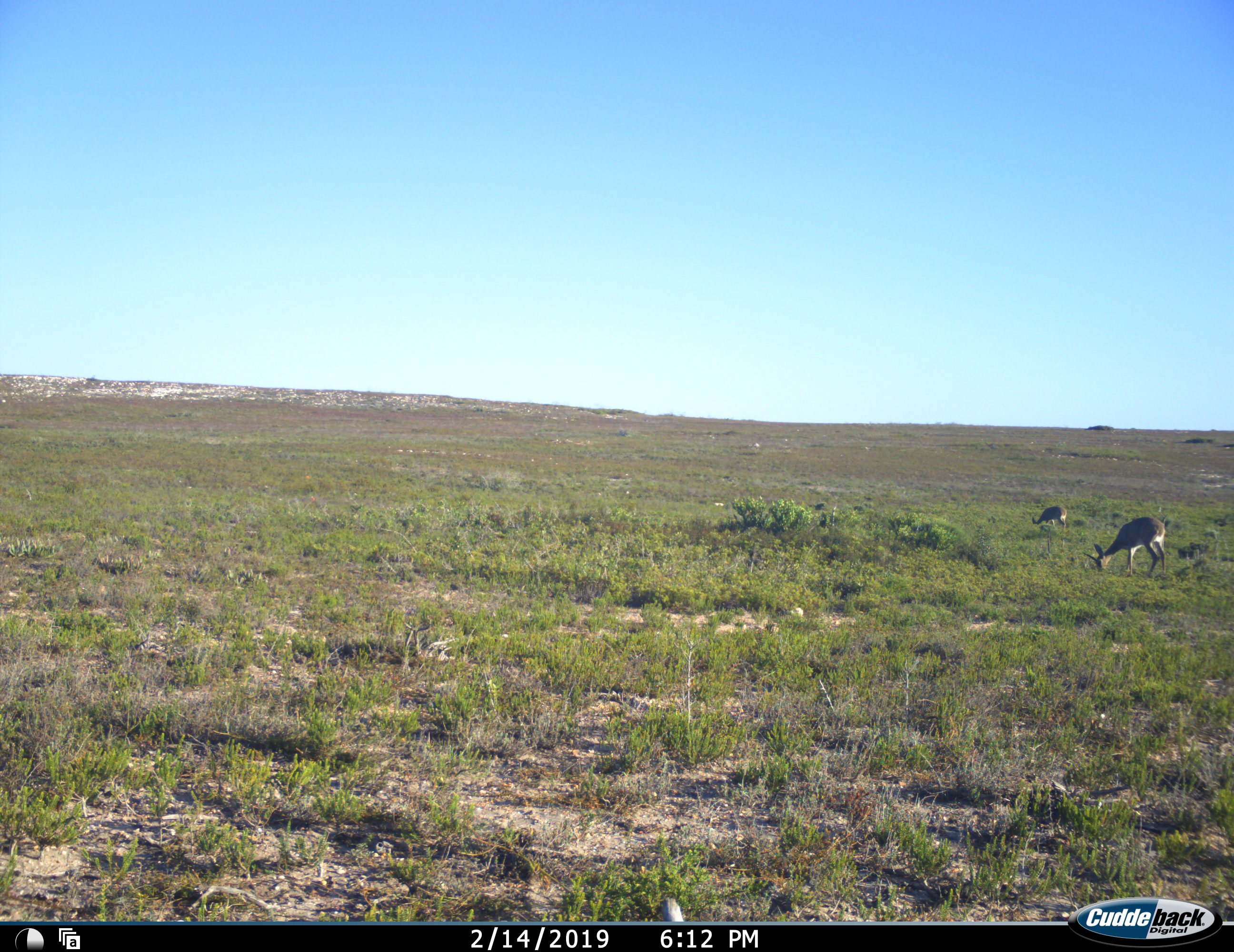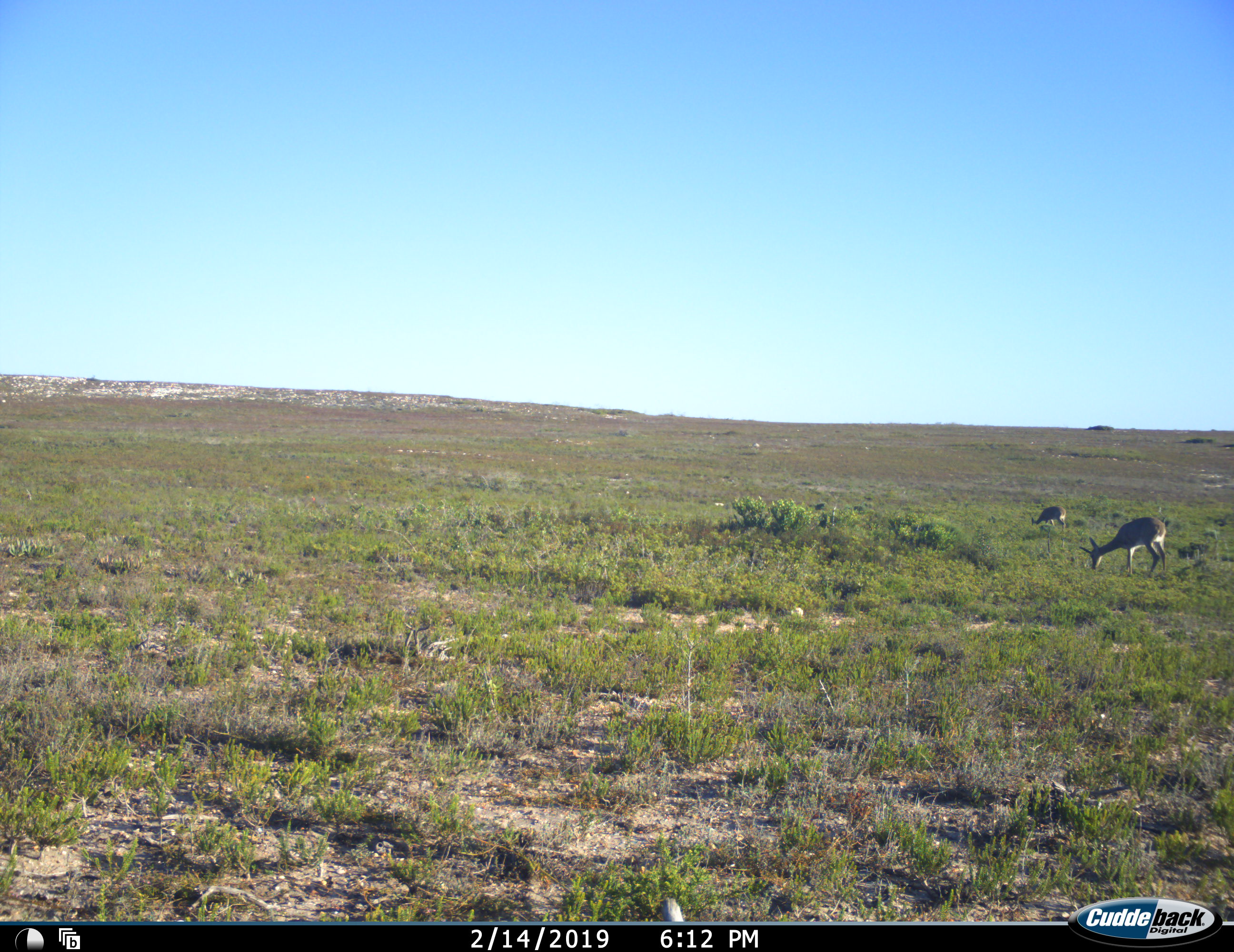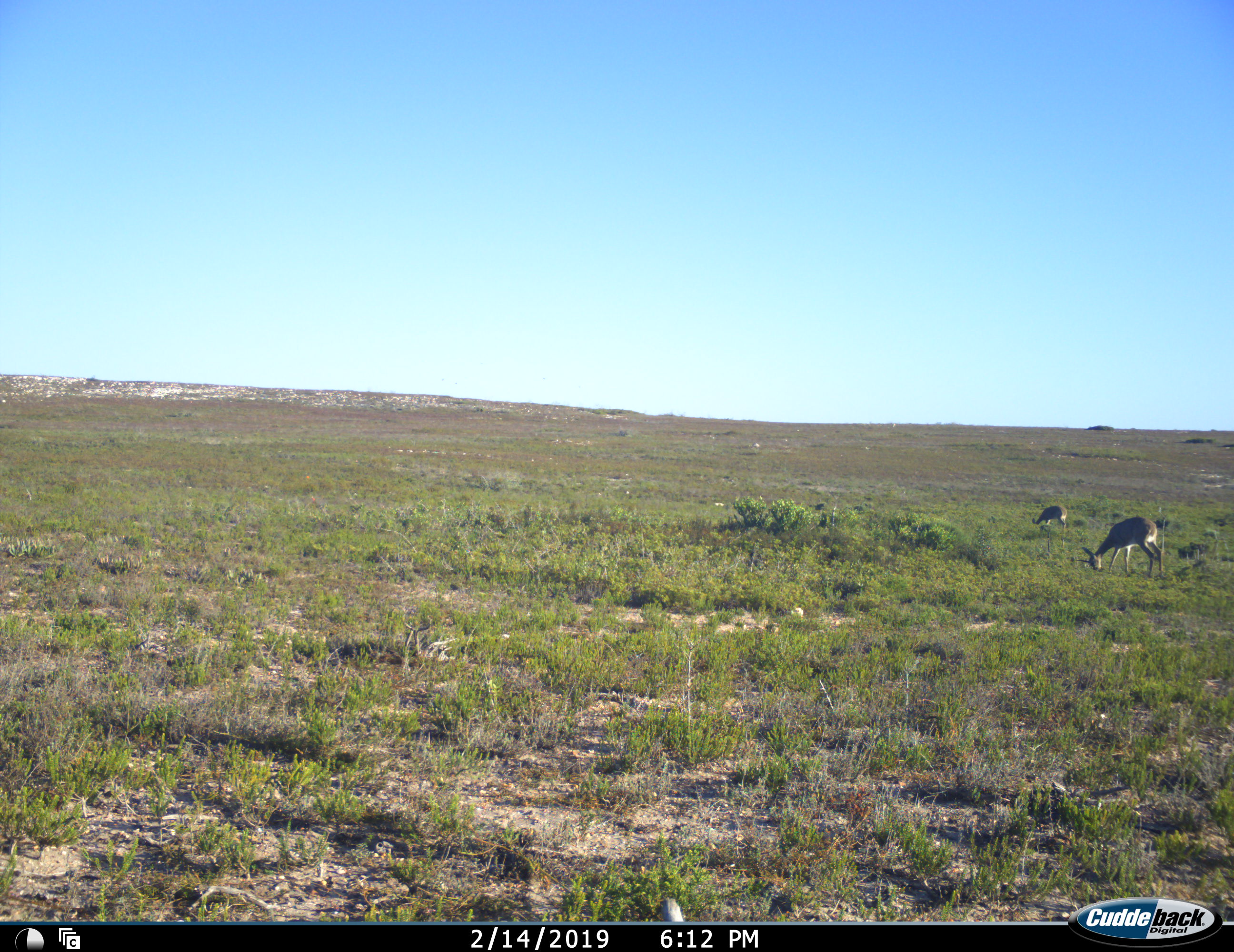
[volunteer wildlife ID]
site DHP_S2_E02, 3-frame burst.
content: unidentified animal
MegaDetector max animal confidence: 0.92